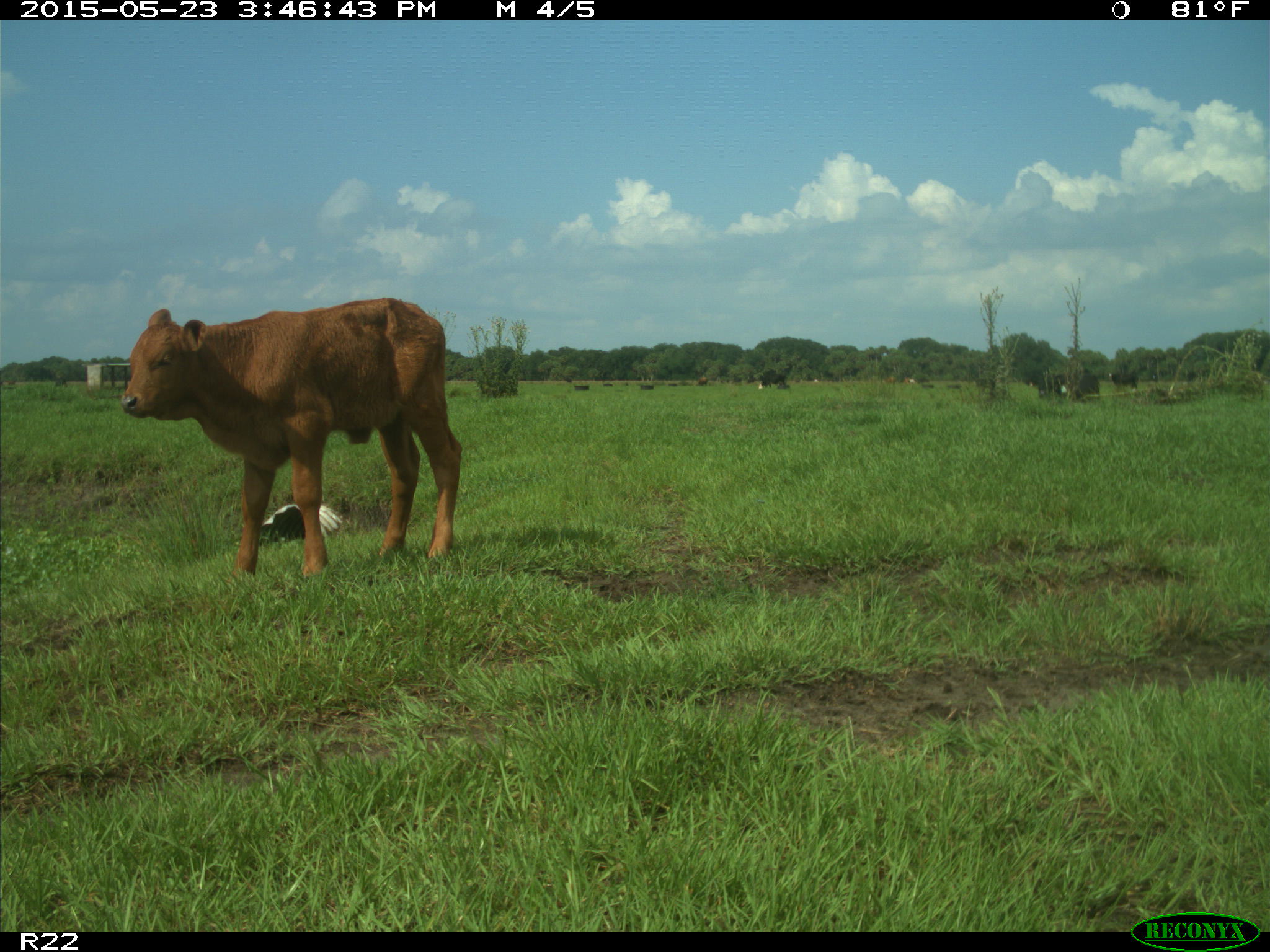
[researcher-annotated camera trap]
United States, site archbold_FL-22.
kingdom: Animalia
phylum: Chordata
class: Mammalia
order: Artiodactyla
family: Bovidae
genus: Bos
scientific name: Bos taurus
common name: domestic cow